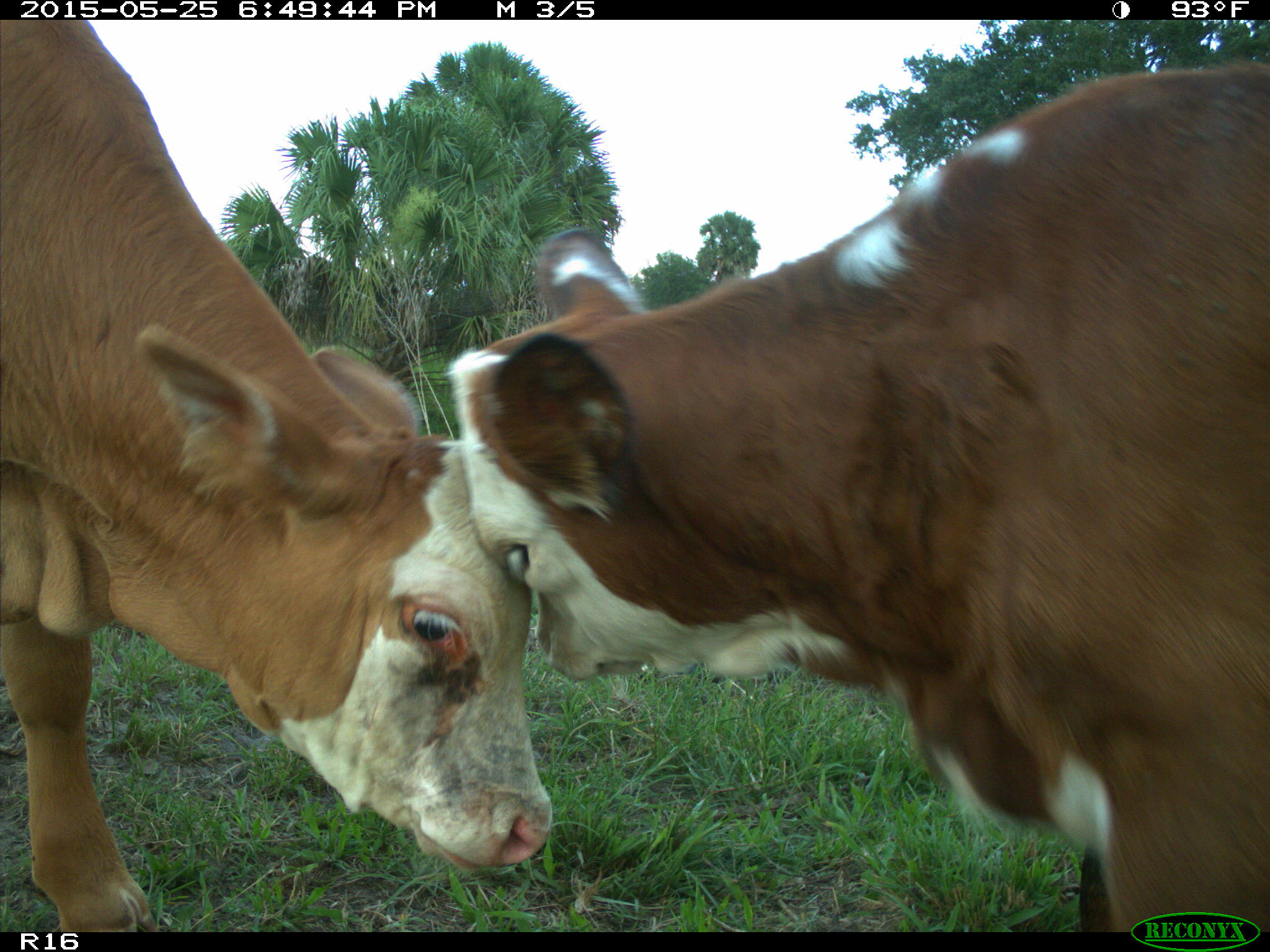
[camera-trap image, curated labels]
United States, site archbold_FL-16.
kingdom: Animalia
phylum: Chordata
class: Mammalia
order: Artiodactyla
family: Bovidae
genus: Bos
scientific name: Bos taurus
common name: domestic cow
Bos taurus (domestic cow).